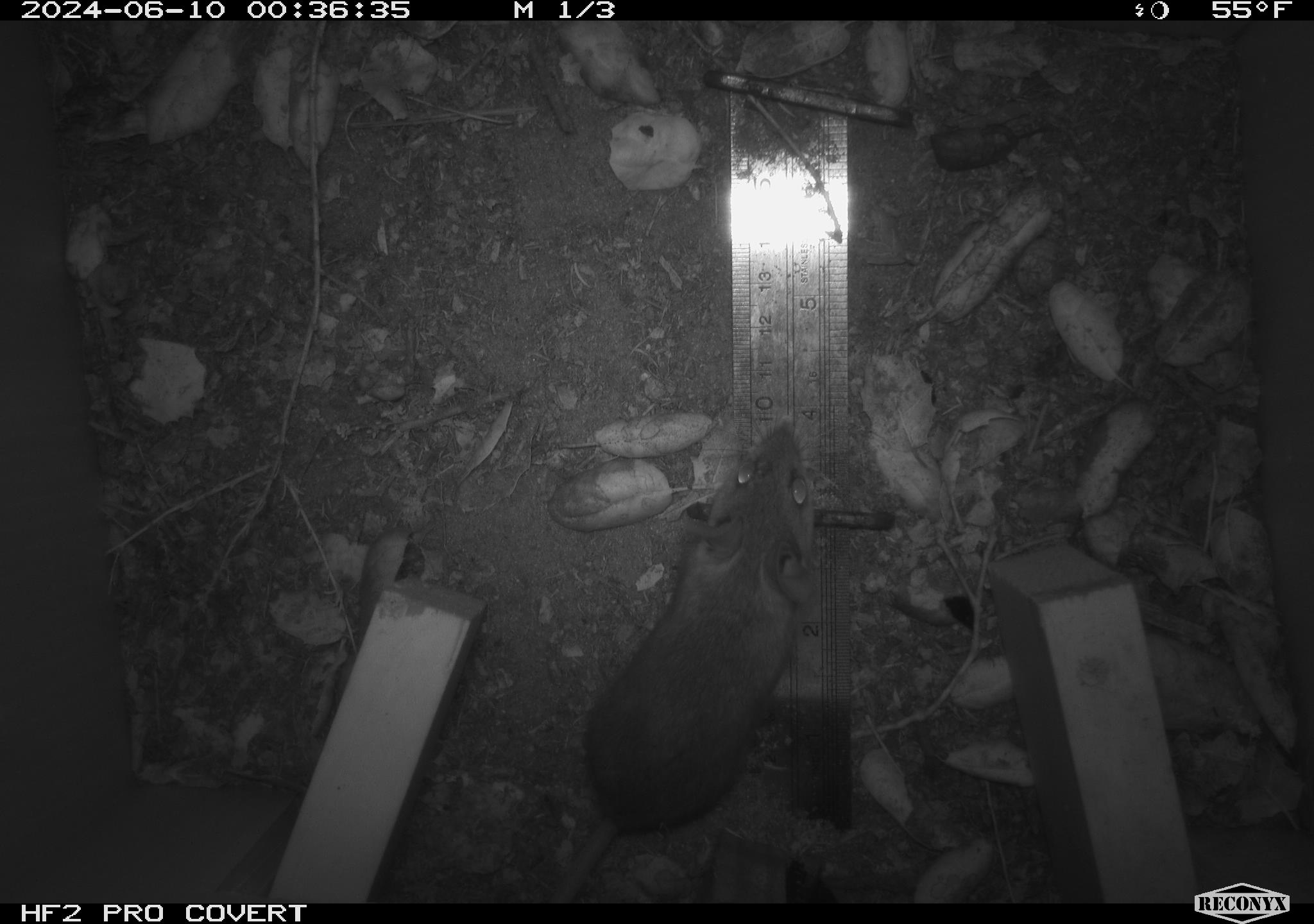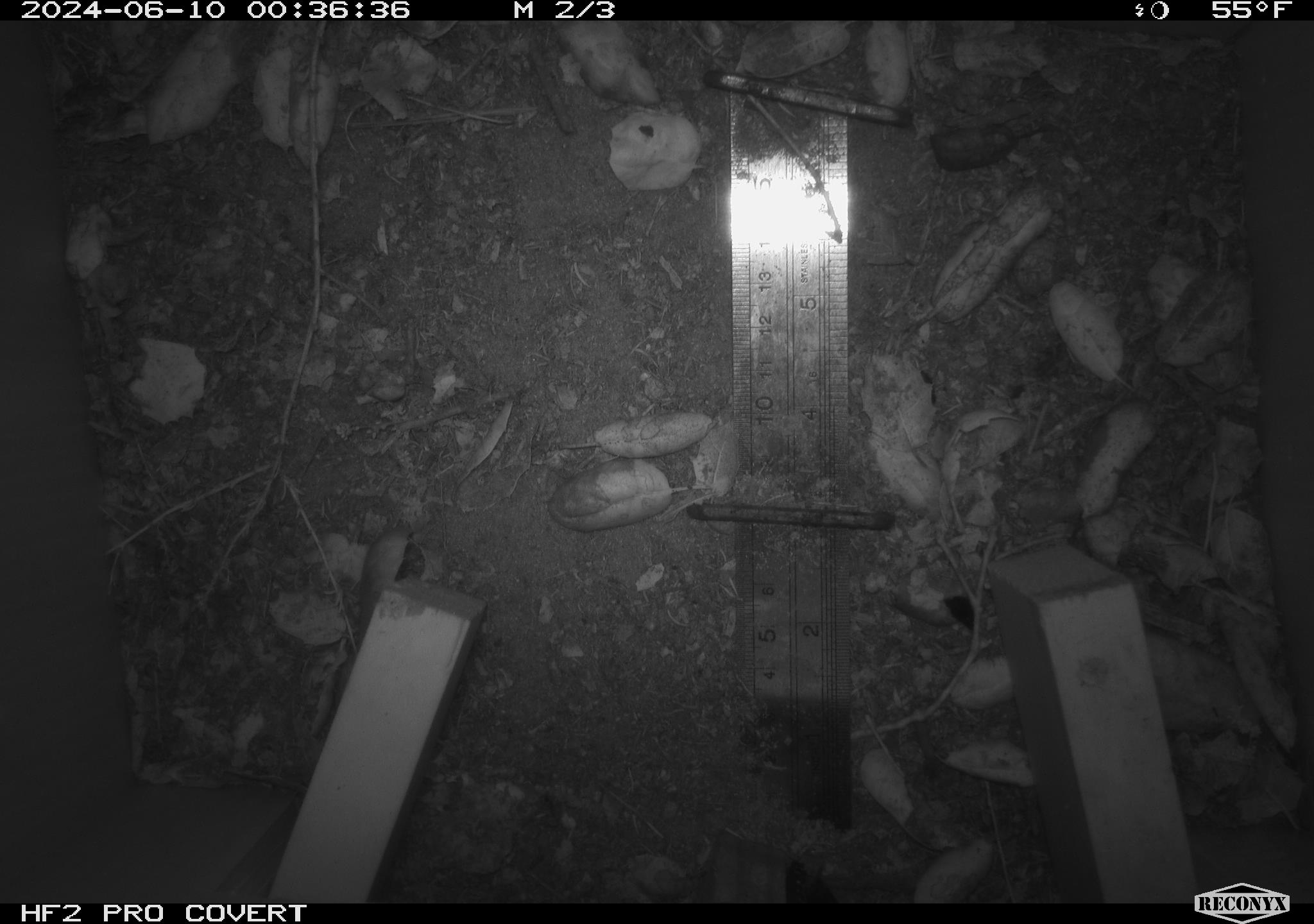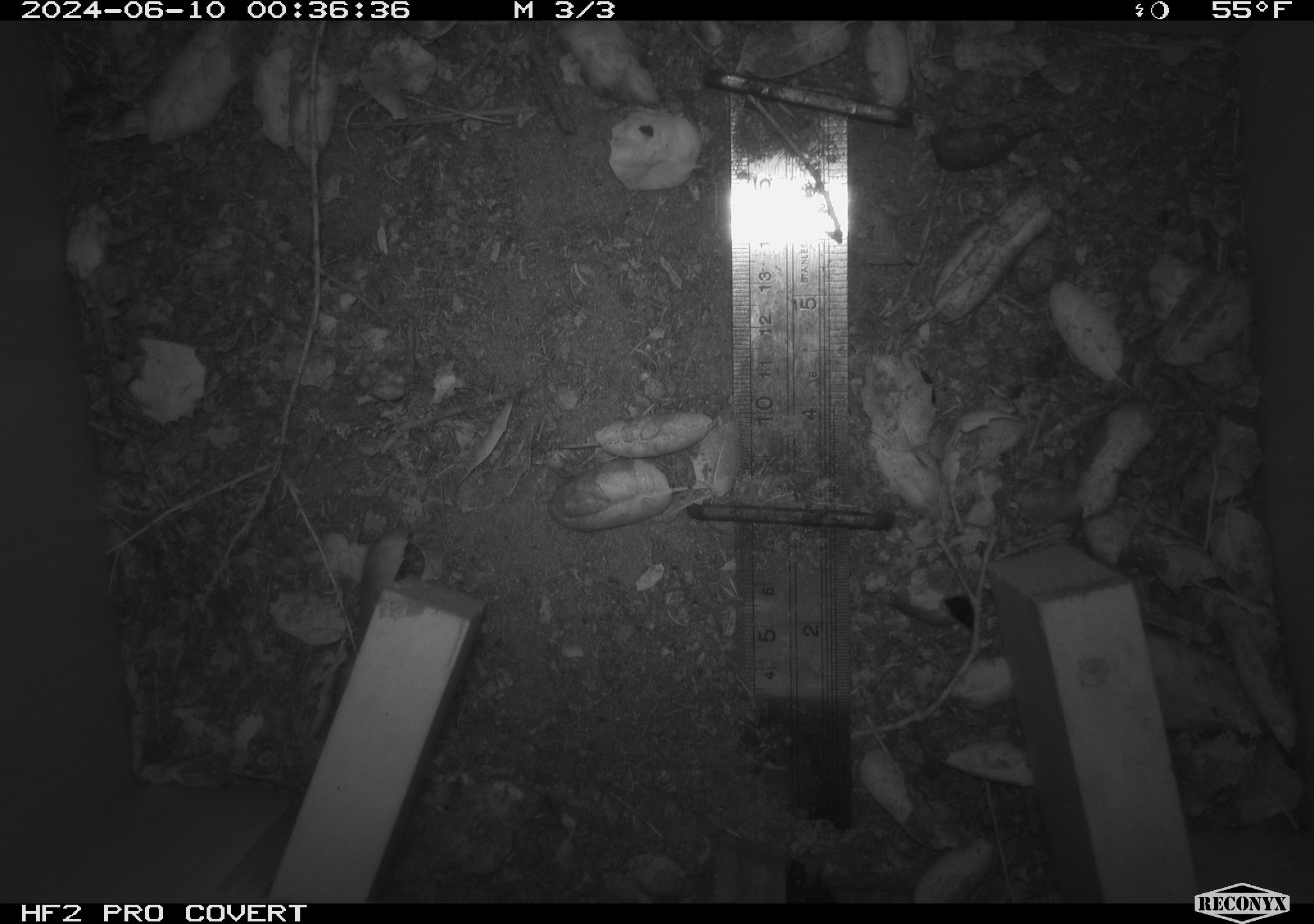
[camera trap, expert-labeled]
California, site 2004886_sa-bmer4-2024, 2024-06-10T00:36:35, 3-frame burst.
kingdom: Animalia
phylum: Chordata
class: Mammalia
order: Rodentia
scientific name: Rodentia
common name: woodrat or rat or mouse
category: woodrat or rat or mouse species